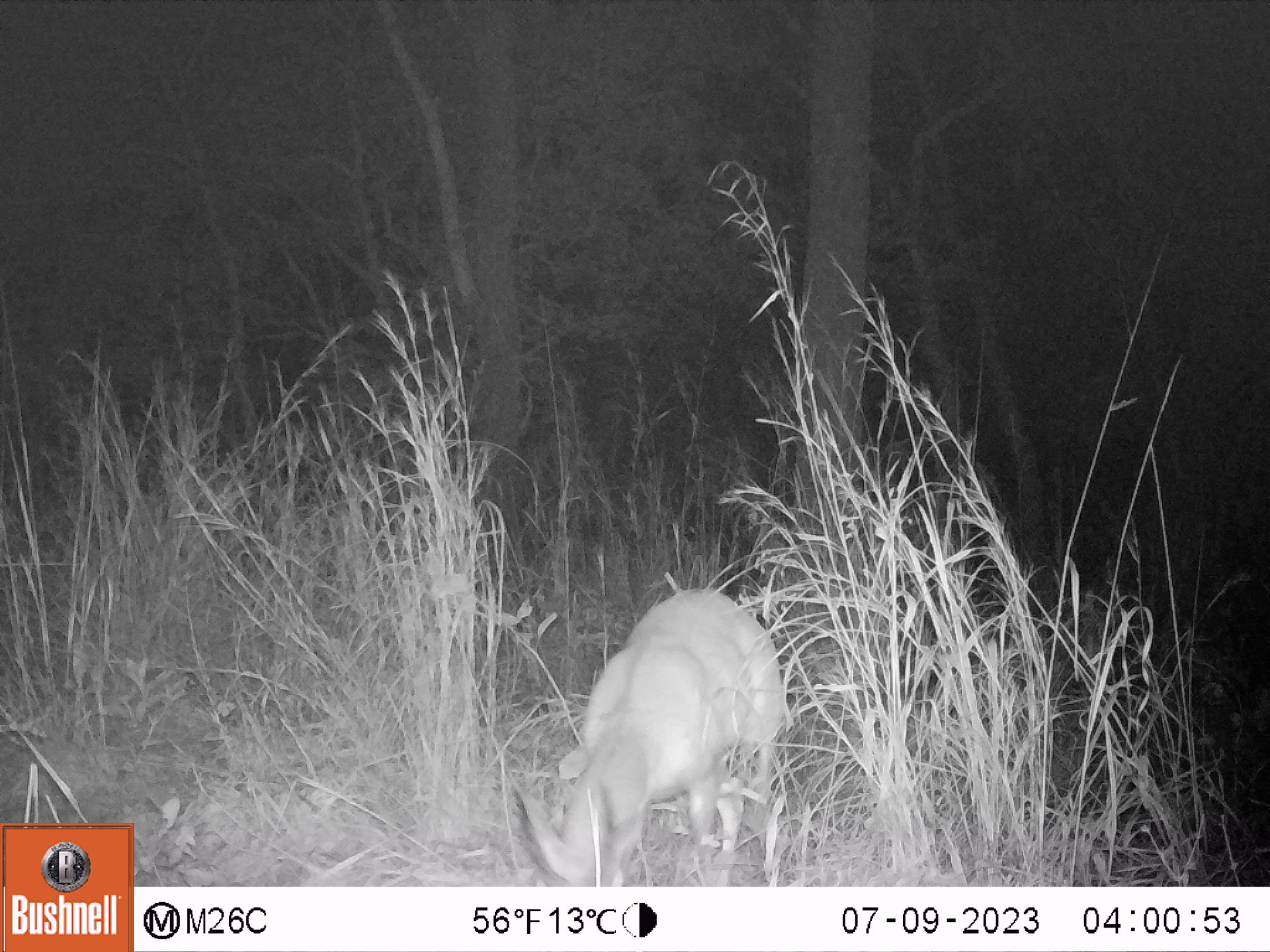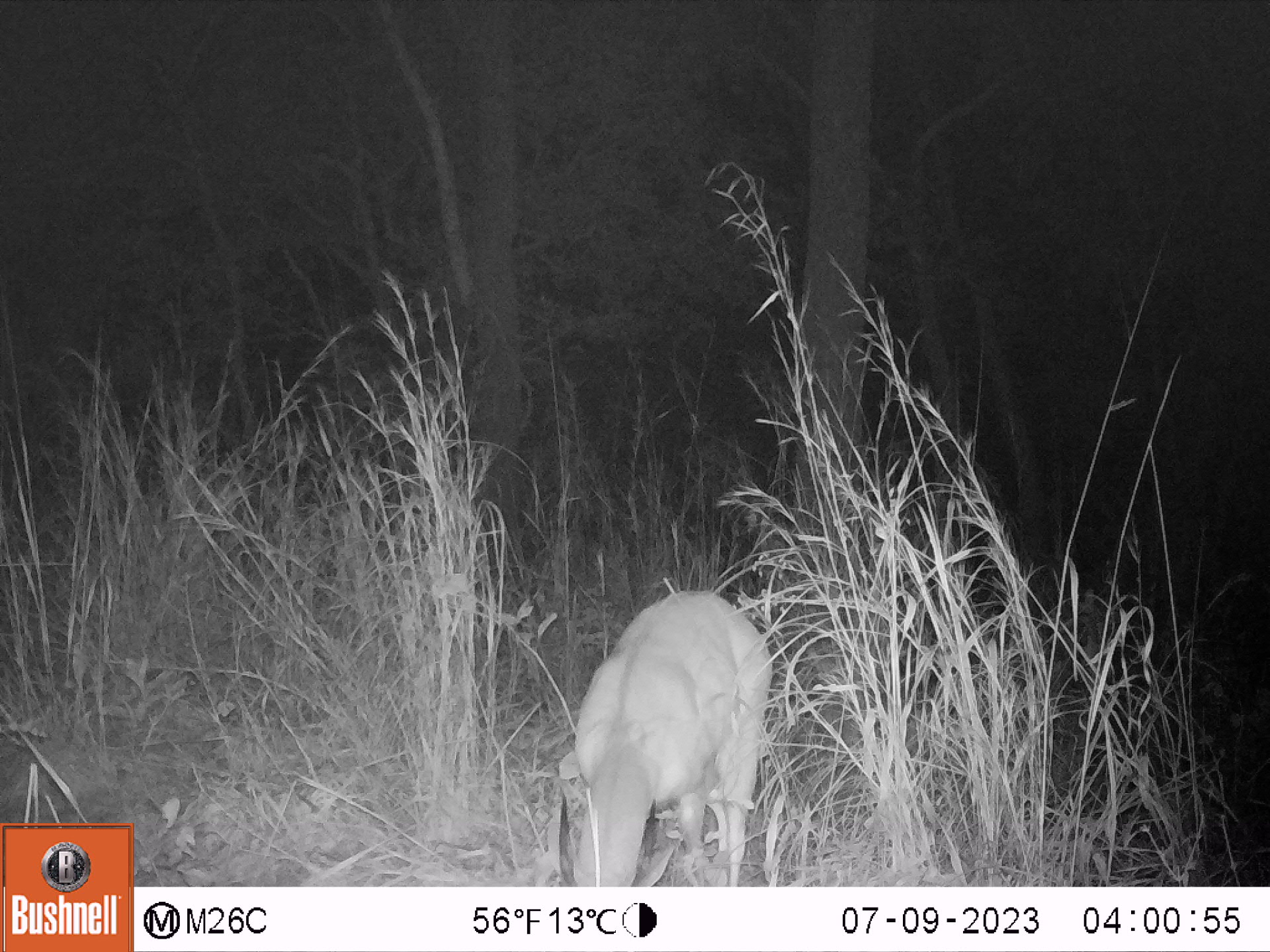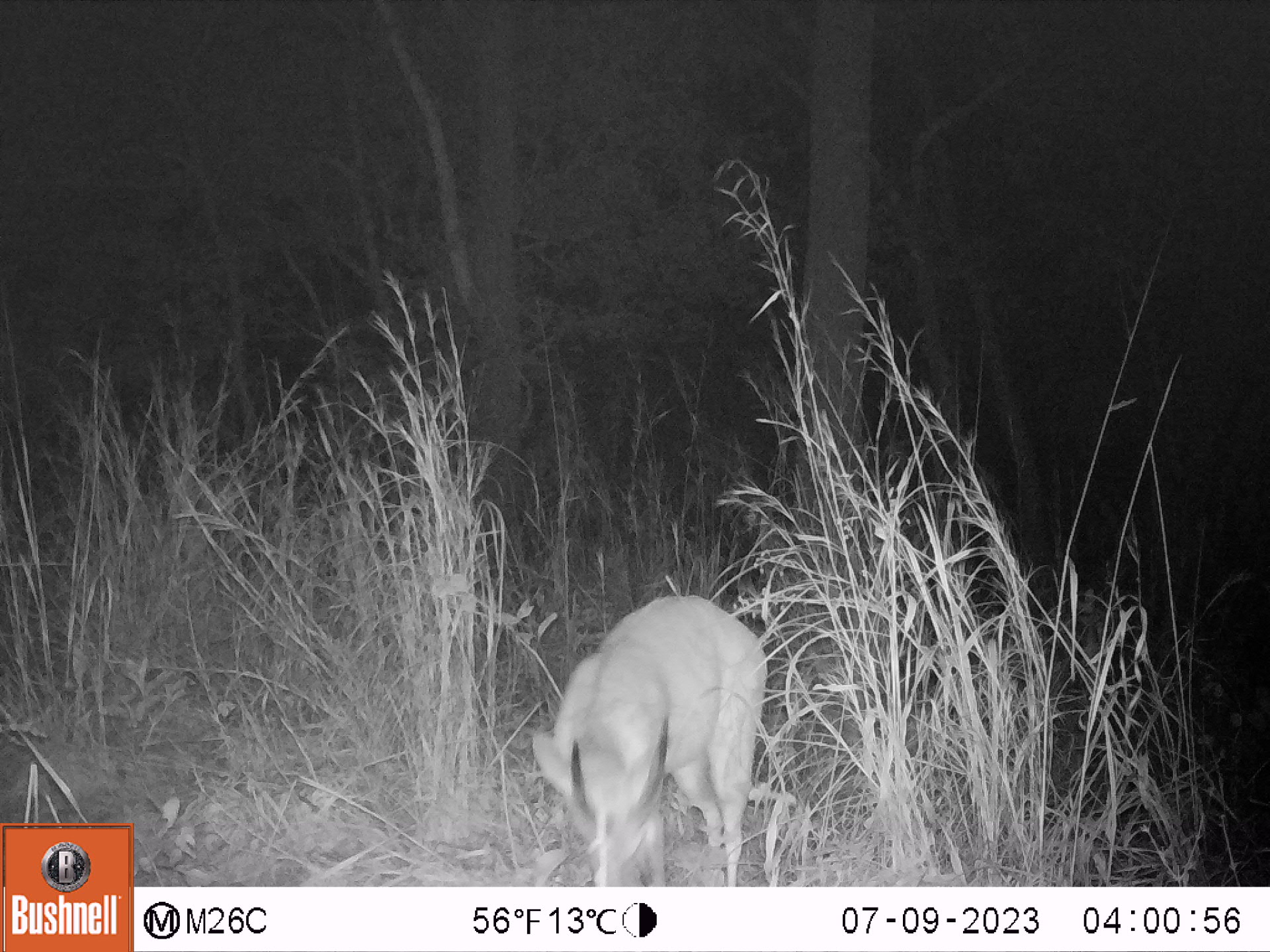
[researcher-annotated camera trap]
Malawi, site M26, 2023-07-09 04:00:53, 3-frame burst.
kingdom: Animalia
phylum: Chordata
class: Mammalia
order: Artiodactyla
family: Bovidae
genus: Tragelaphus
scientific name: Tragelaphus sylvaticus sylvaticus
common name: cape bushbuck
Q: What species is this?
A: Cape bushbuck (Tragelaphus sylvaticus sylvaticus).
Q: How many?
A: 1.